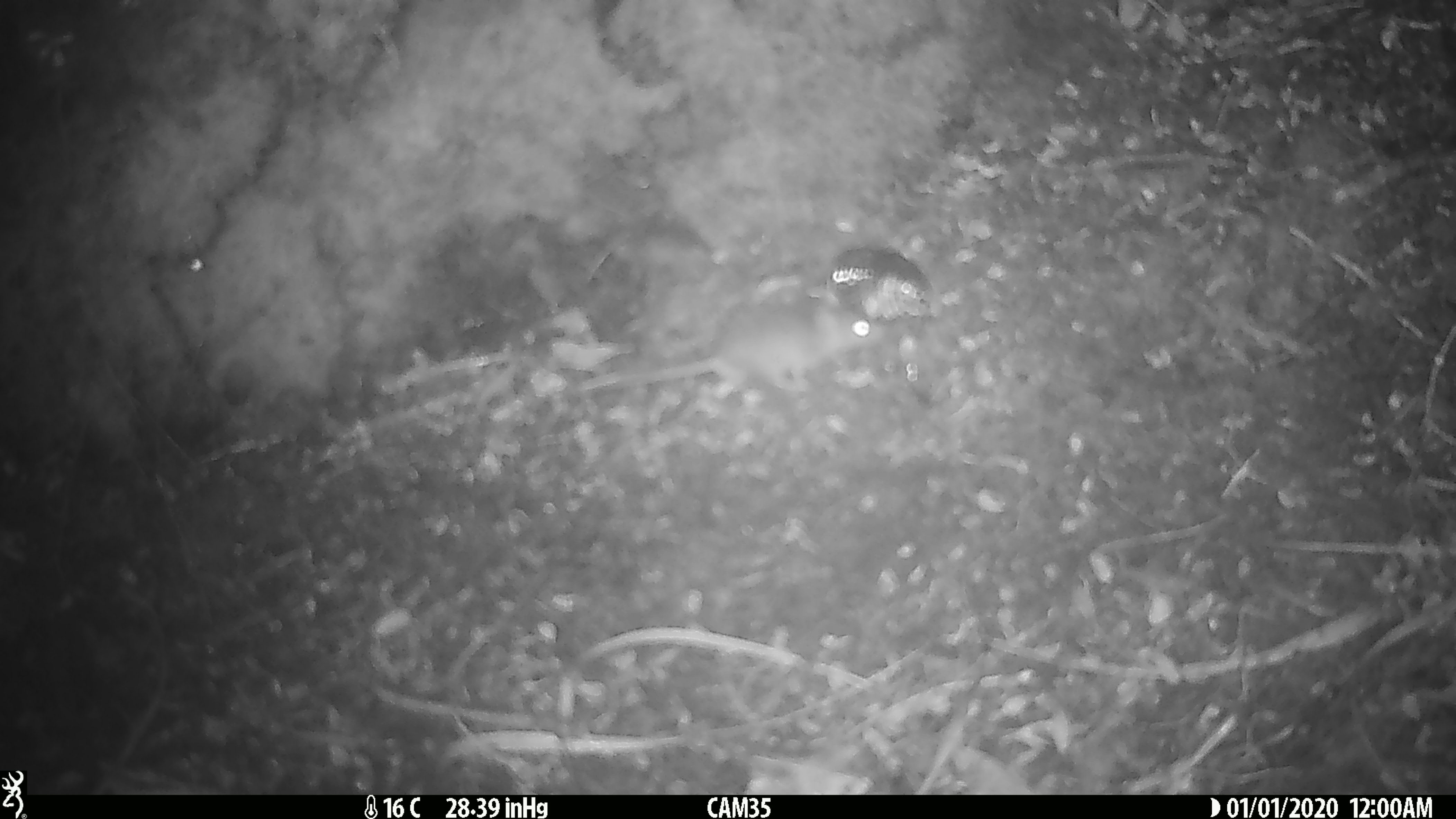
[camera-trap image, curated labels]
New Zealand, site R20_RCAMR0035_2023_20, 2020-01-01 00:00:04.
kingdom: Animalia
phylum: Chordata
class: Mammalia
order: Rodentia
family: Muridae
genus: Mus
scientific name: Mus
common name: mouse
Mouse (Mus).